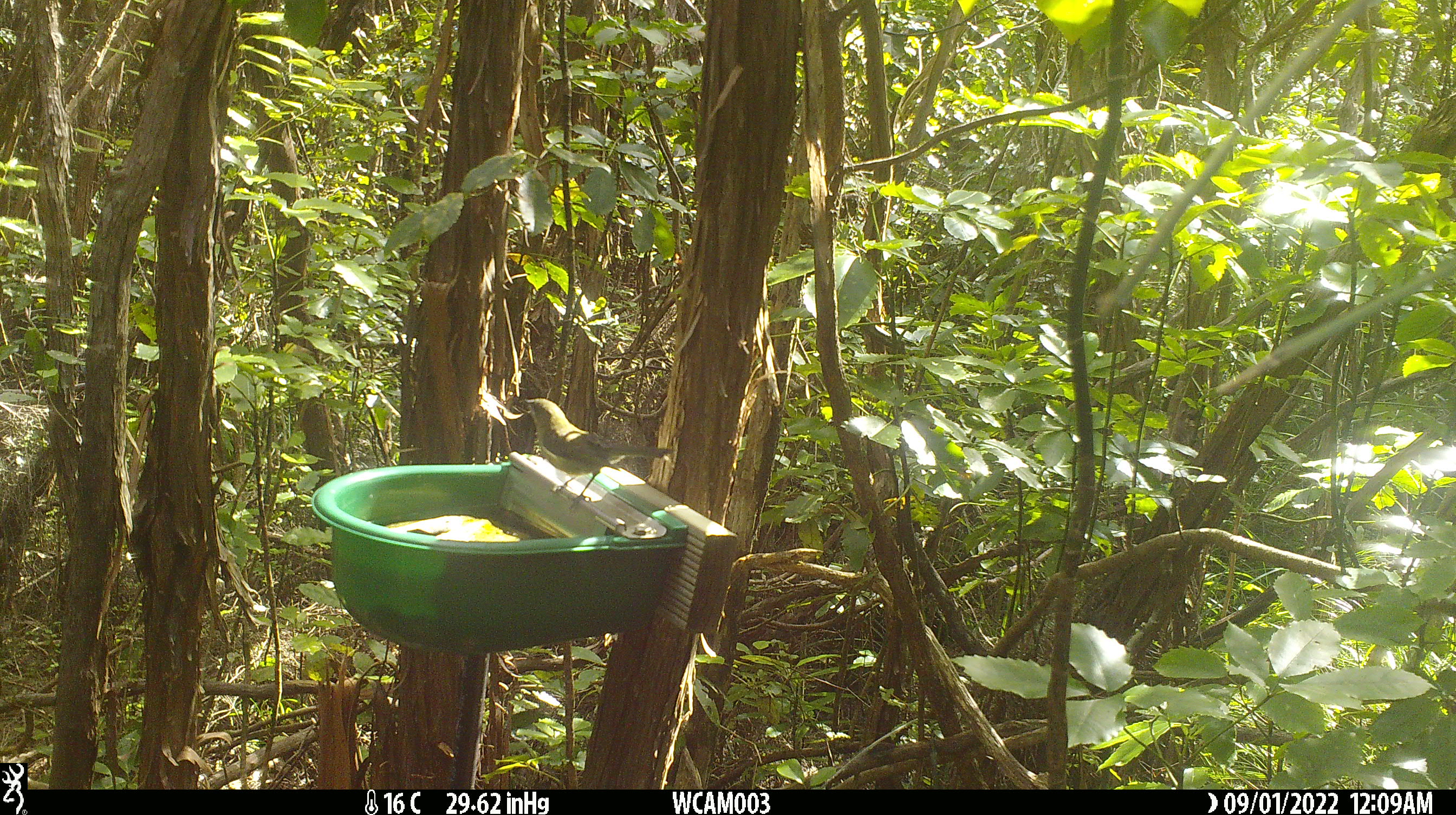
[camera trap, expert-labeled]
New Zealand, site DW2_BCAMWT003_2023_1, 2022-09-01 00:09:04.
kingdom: Animalia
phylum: Chordata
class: Aves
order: Passeriformes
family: Meliphagidae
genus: Anthornis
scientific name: Anthornis melanura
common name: new zealand bellbird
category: bellbird